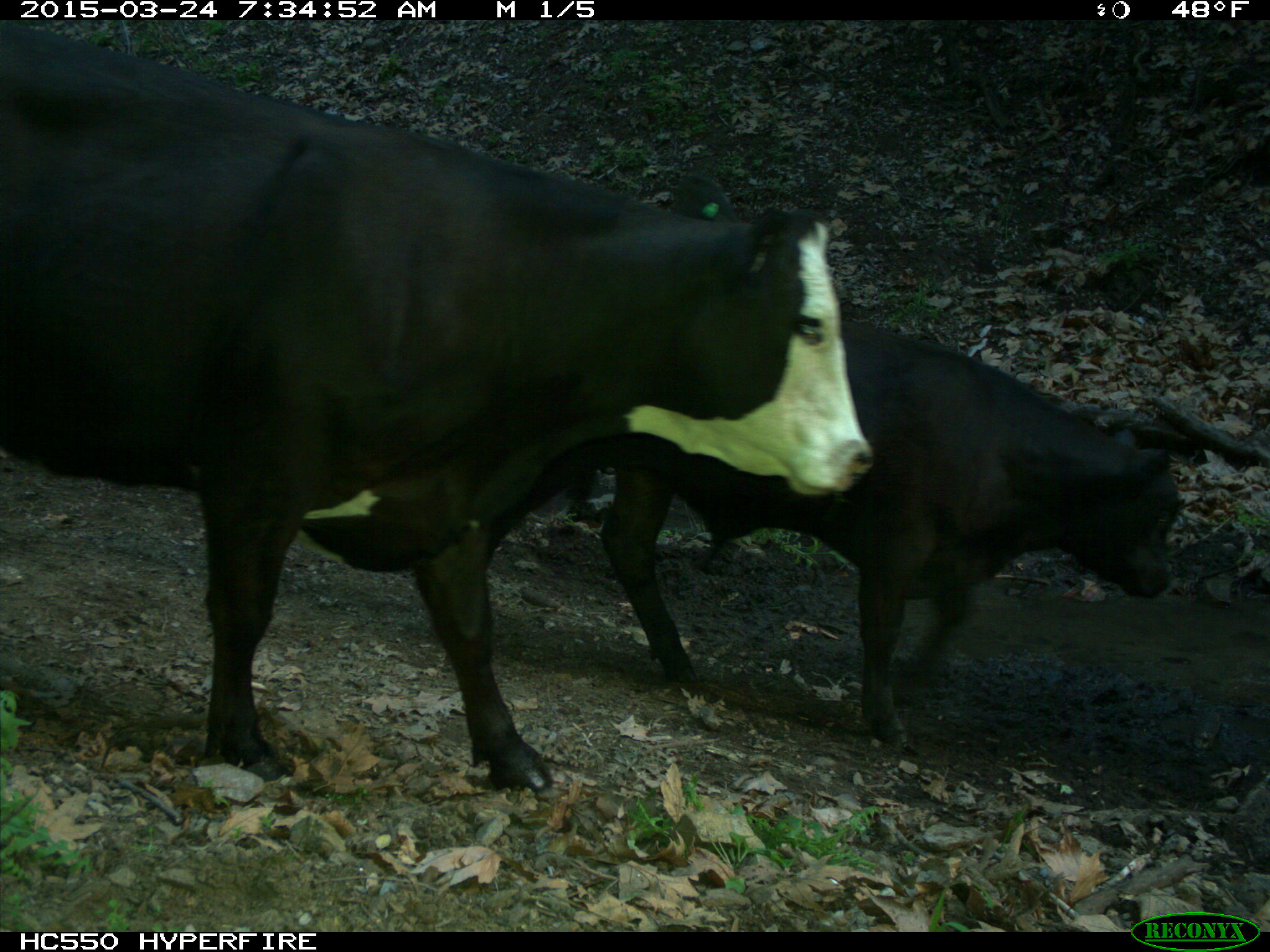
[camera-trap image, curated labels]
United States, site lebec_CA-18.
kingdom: Animalia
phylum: Chordata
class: Mammalia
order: Artiodactyla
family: Bovidae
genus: Bos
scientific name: Bos taurus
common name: domestic cow